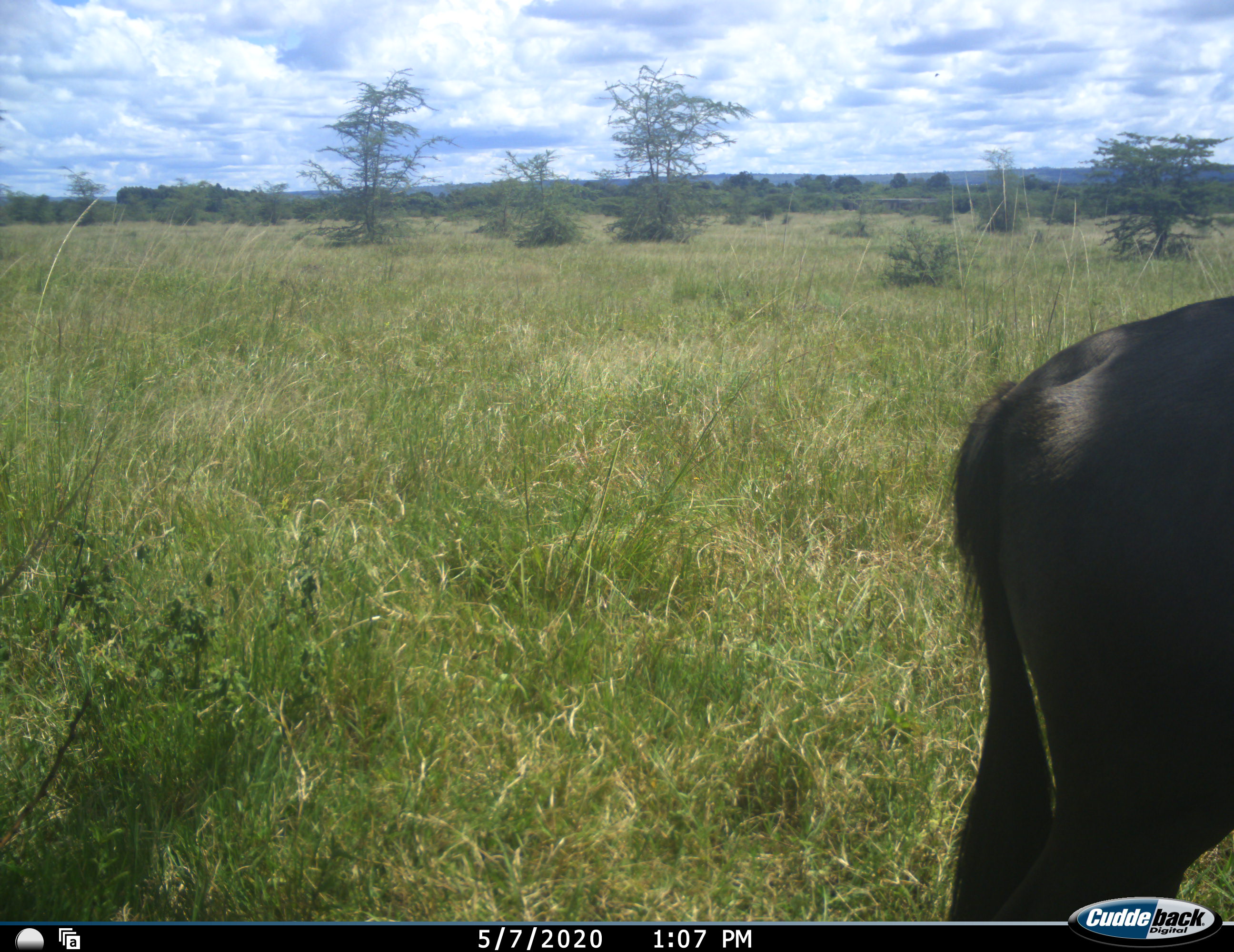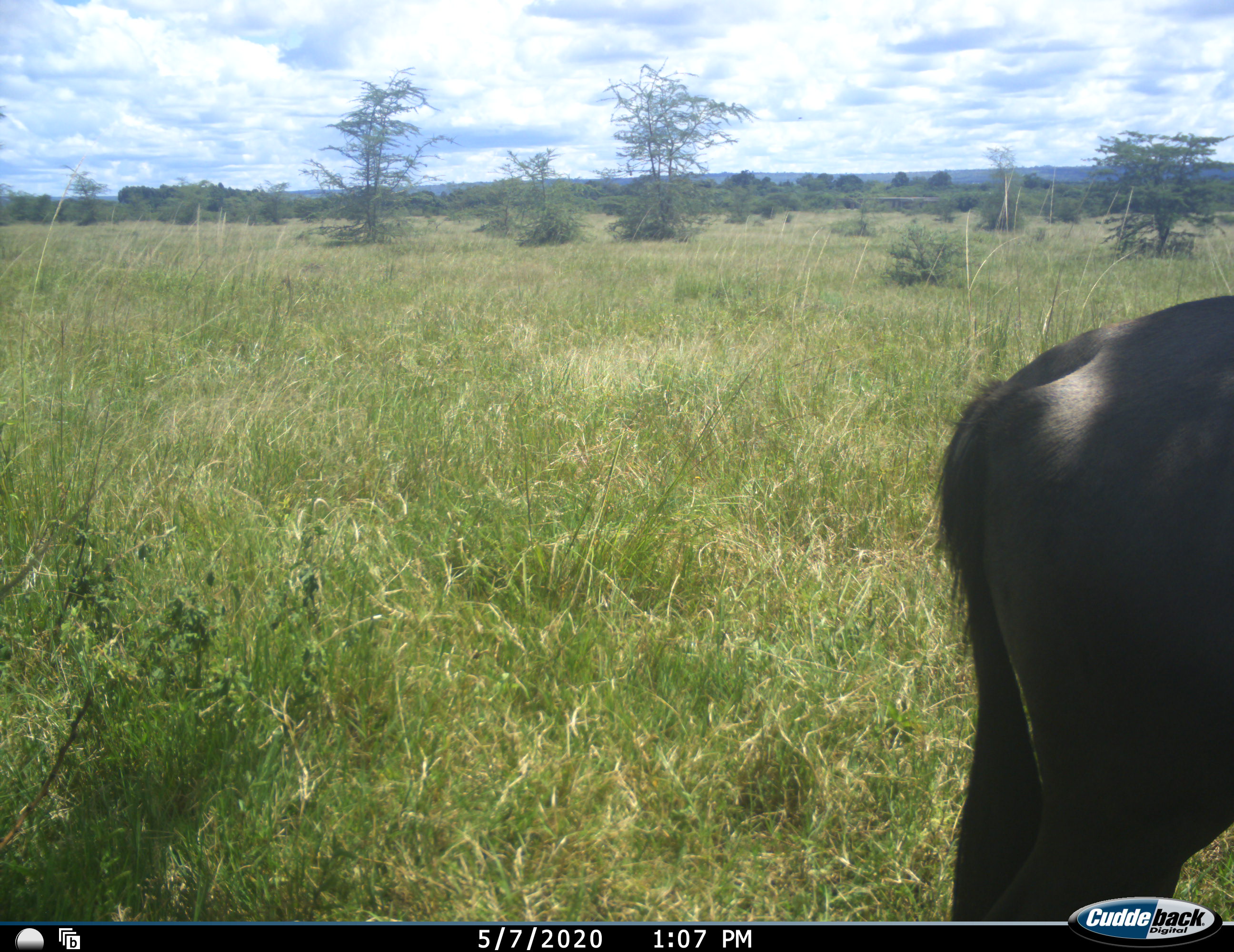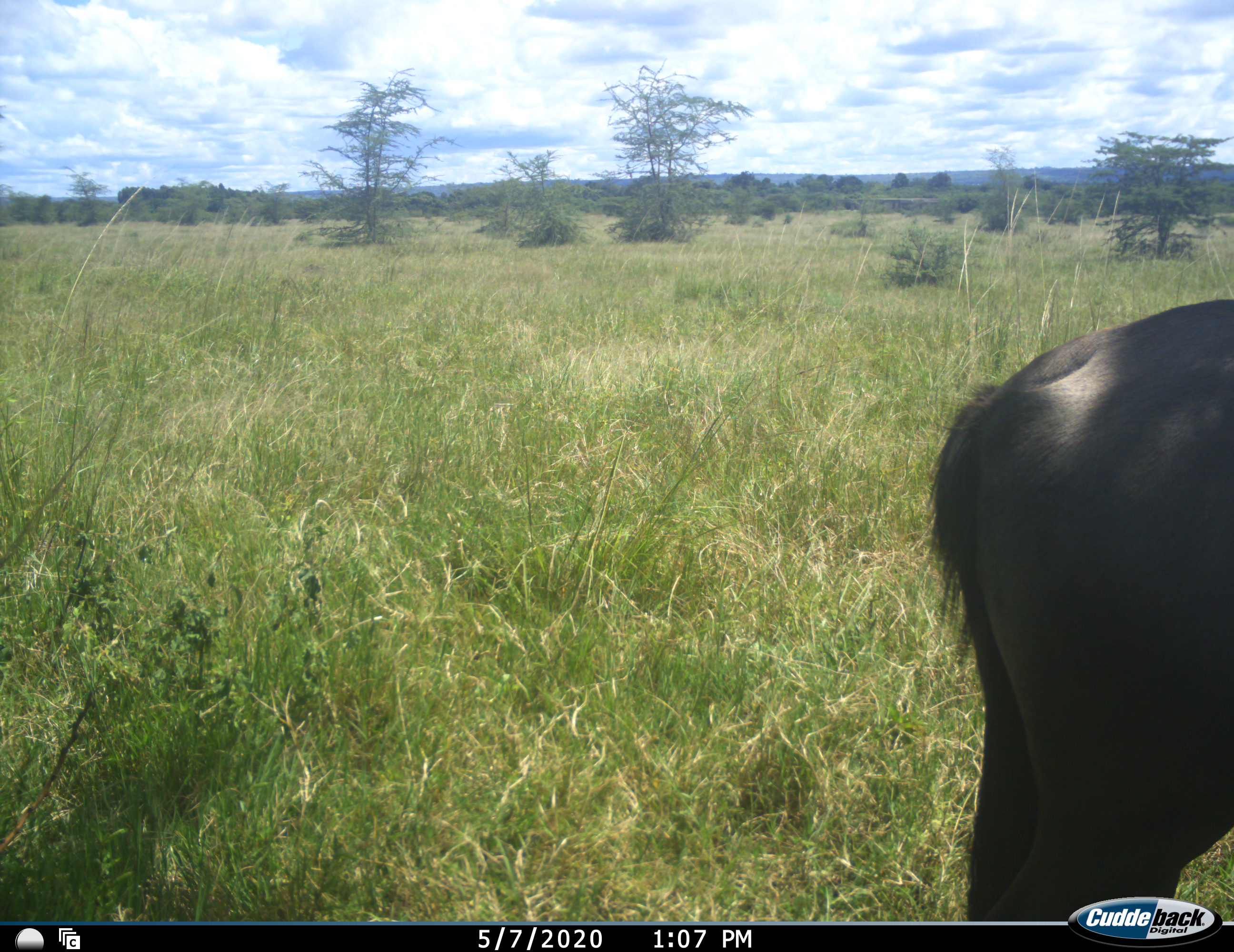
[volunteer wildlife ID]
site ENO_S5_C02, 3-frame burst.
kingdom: Animalia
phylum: Chordata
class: Mammalia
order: Artiodactyla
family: Bovidae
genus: Connochaetes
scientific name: Connochaetes taurinus taurinus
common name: blue wildebeest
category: wildebeestblue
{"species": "wildebeestblue (blue wildebeest) (Connochaetes taurinus taurinus)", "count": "1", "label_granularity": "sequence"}